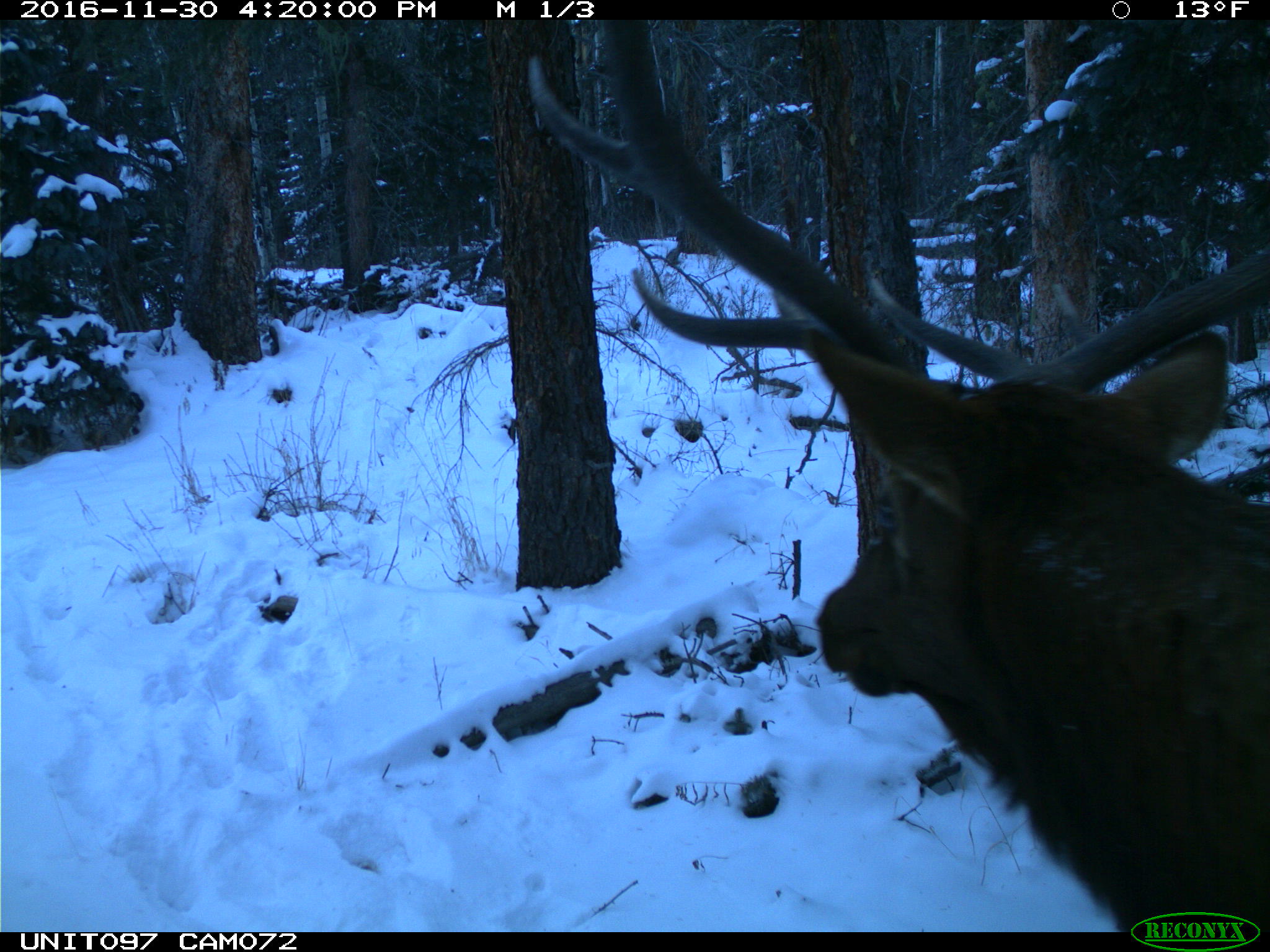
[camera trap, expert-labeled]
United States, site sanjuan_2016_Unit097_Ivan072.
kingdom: Animalia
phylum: Chordata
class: Mammalia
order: Artiodactyla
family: Cervidae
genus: Cervus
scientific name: Cervus elaphus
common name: red deer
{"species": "Cervus elaphus (red deer)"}